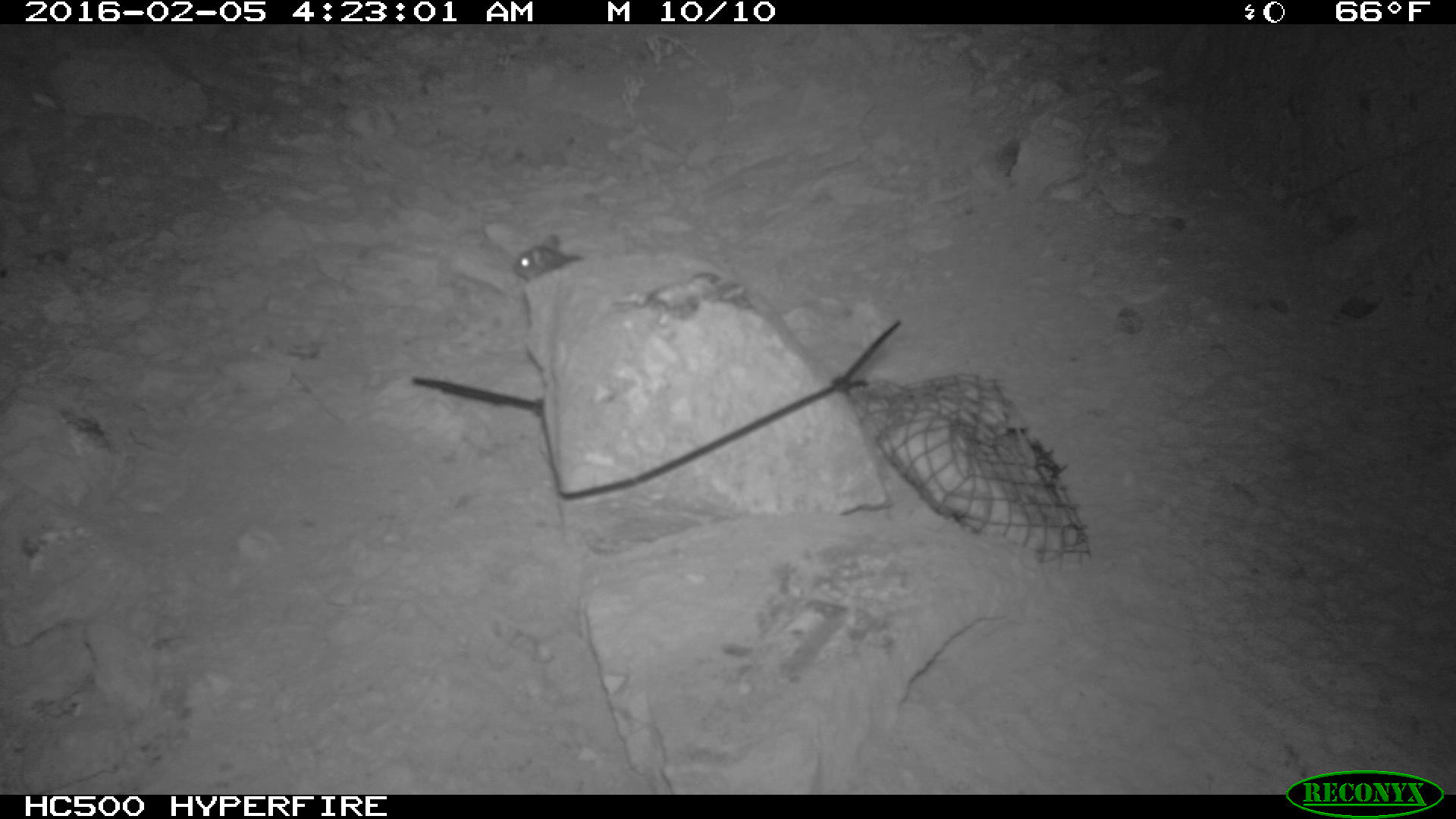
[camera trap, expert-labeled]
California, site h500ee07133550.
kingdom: Animalia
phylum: Chordata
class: Mammalia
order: Rodentia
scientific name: Rodentia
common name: rodent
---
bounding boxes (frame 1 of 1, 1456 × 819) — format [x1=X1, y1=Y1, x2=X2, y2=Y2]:
rodent: [x1=512, y1=234, x2=583, y2=281]